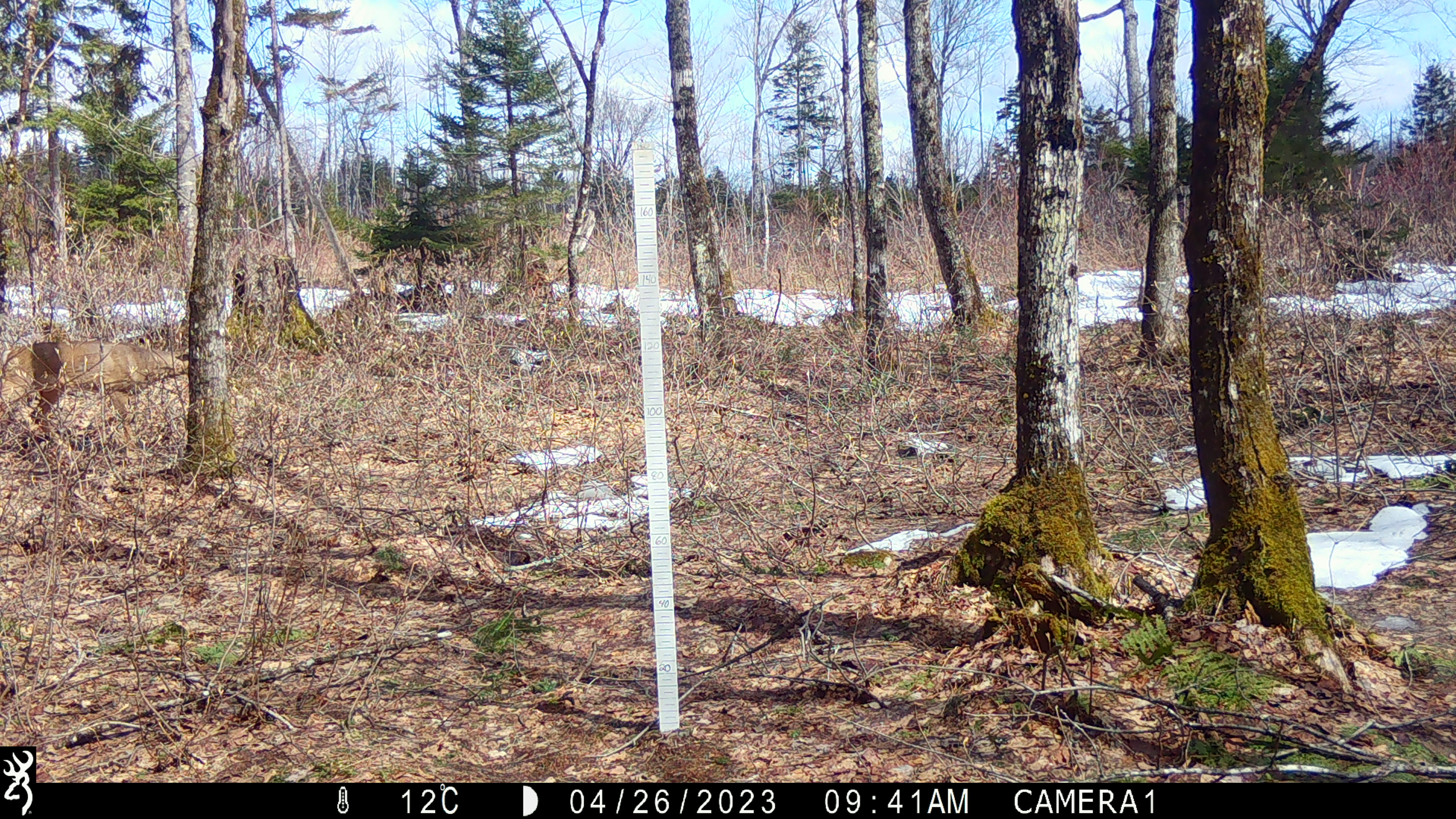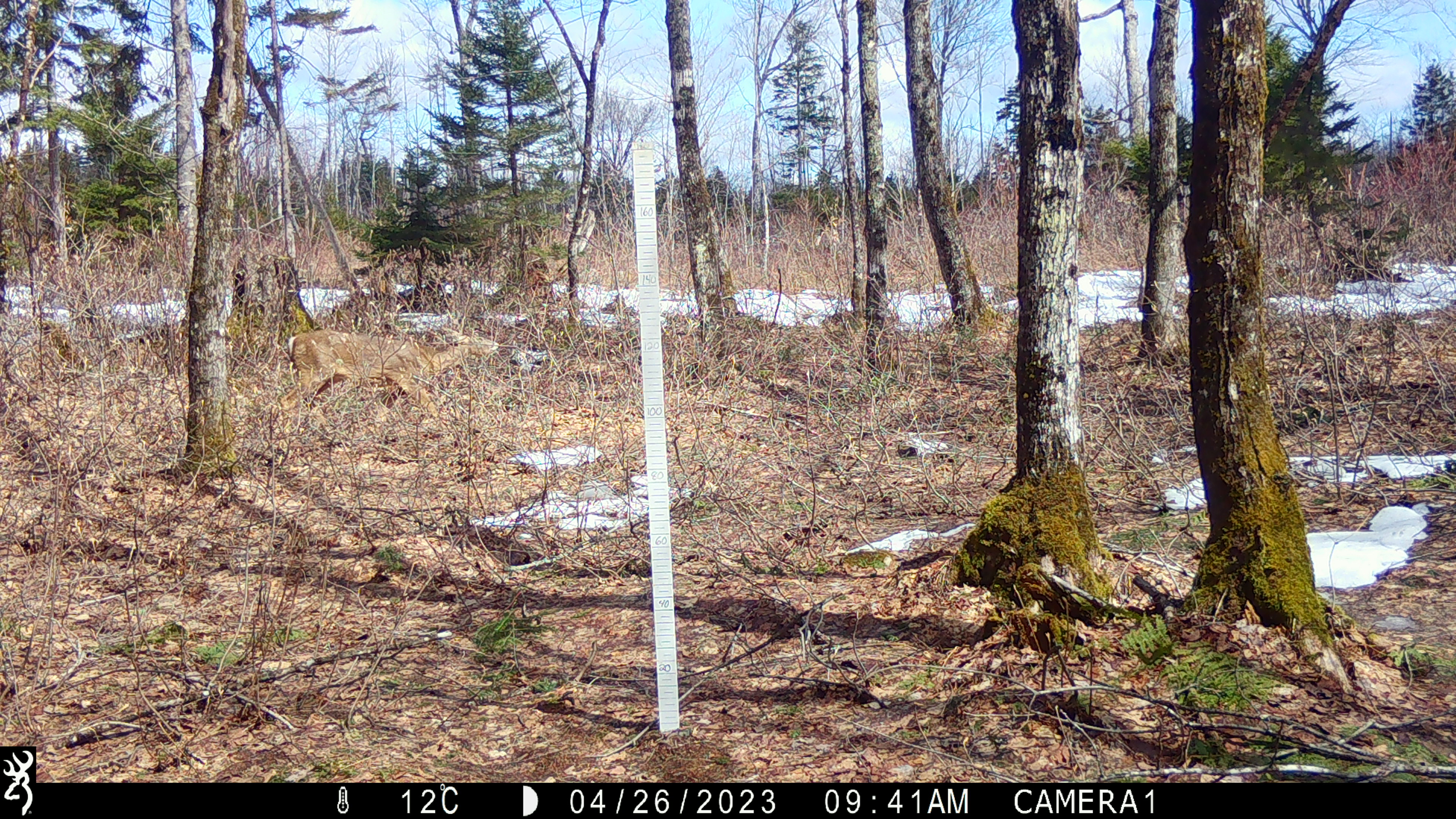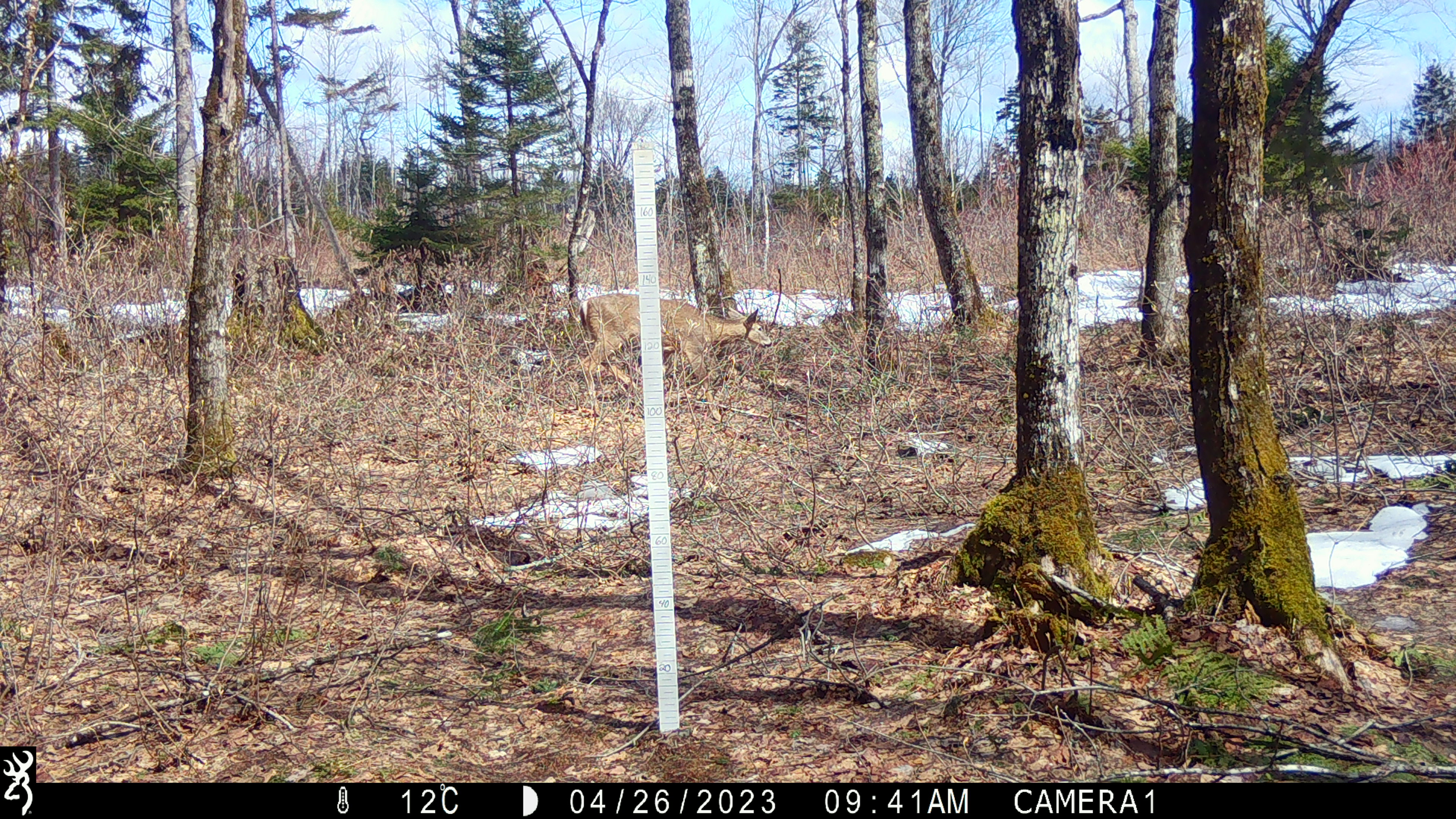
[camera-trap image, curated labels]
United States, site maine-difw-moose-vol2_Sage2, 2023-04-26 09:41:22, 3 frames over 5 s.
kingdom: Animalia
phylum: Chordata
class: Mammalia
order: Artiodactyla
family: Cervidae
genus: Odocoileus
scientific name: Odocoileus virginianus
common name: white-tailed deer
White-tailed deer (Odocoileus virginianus).